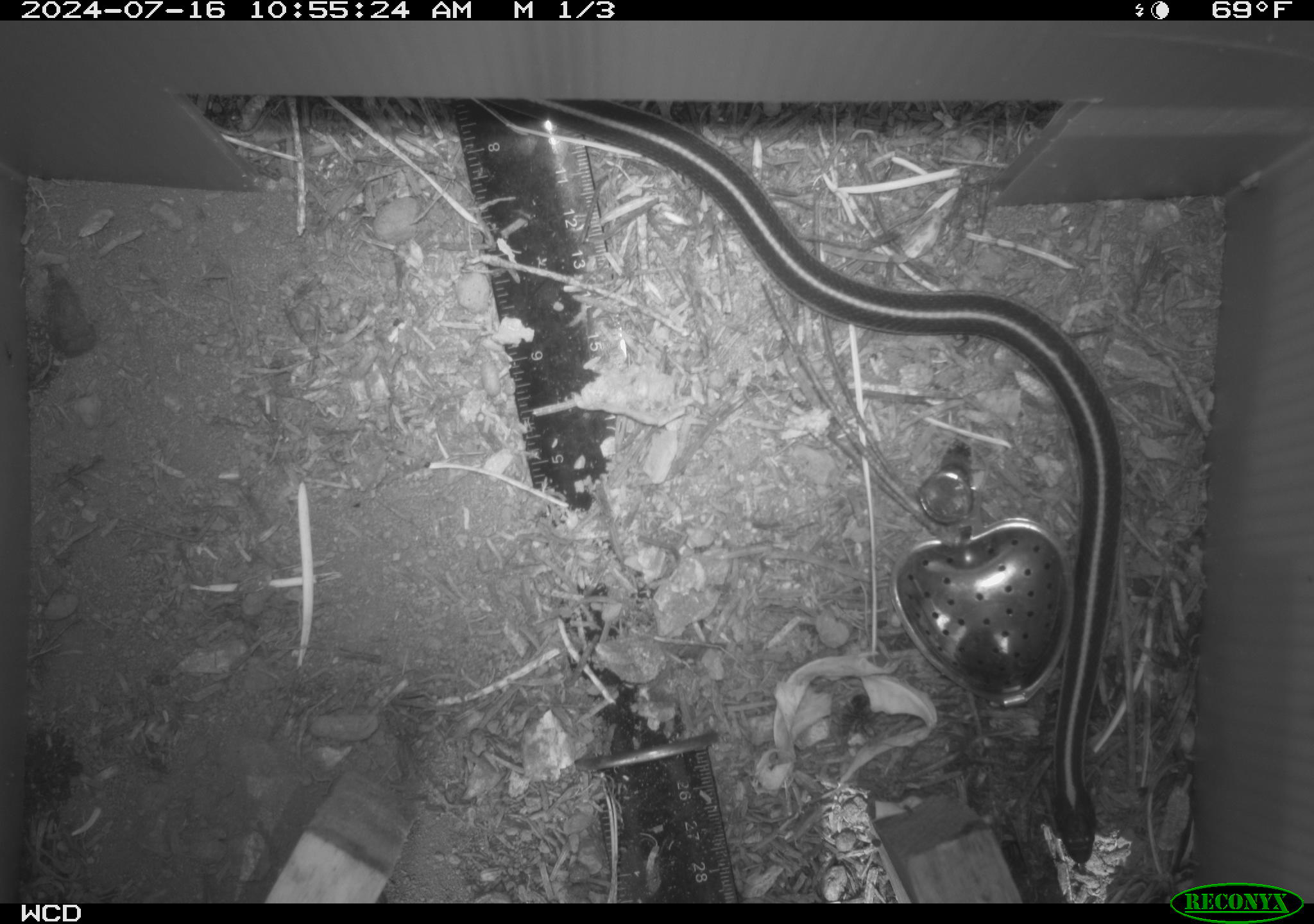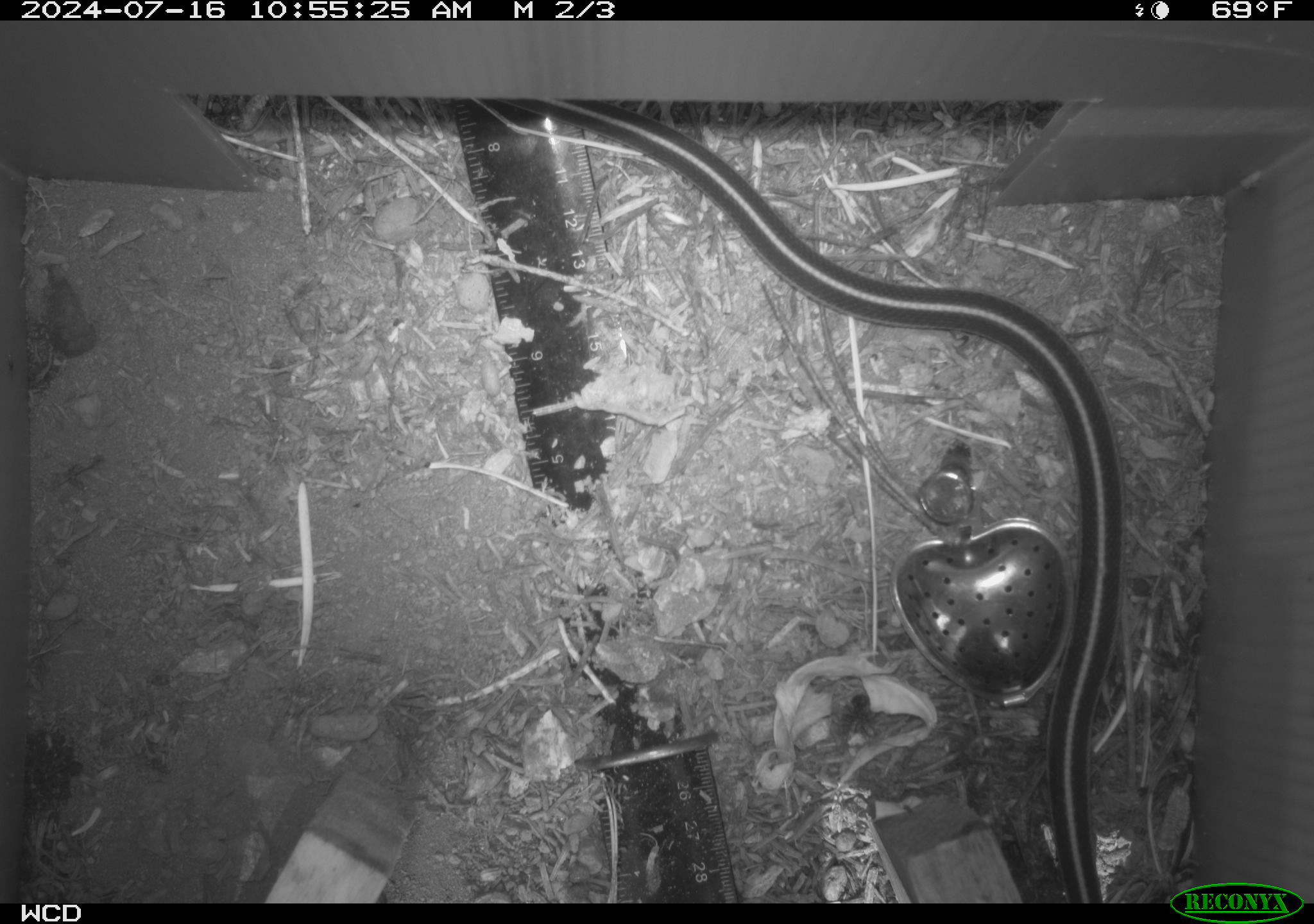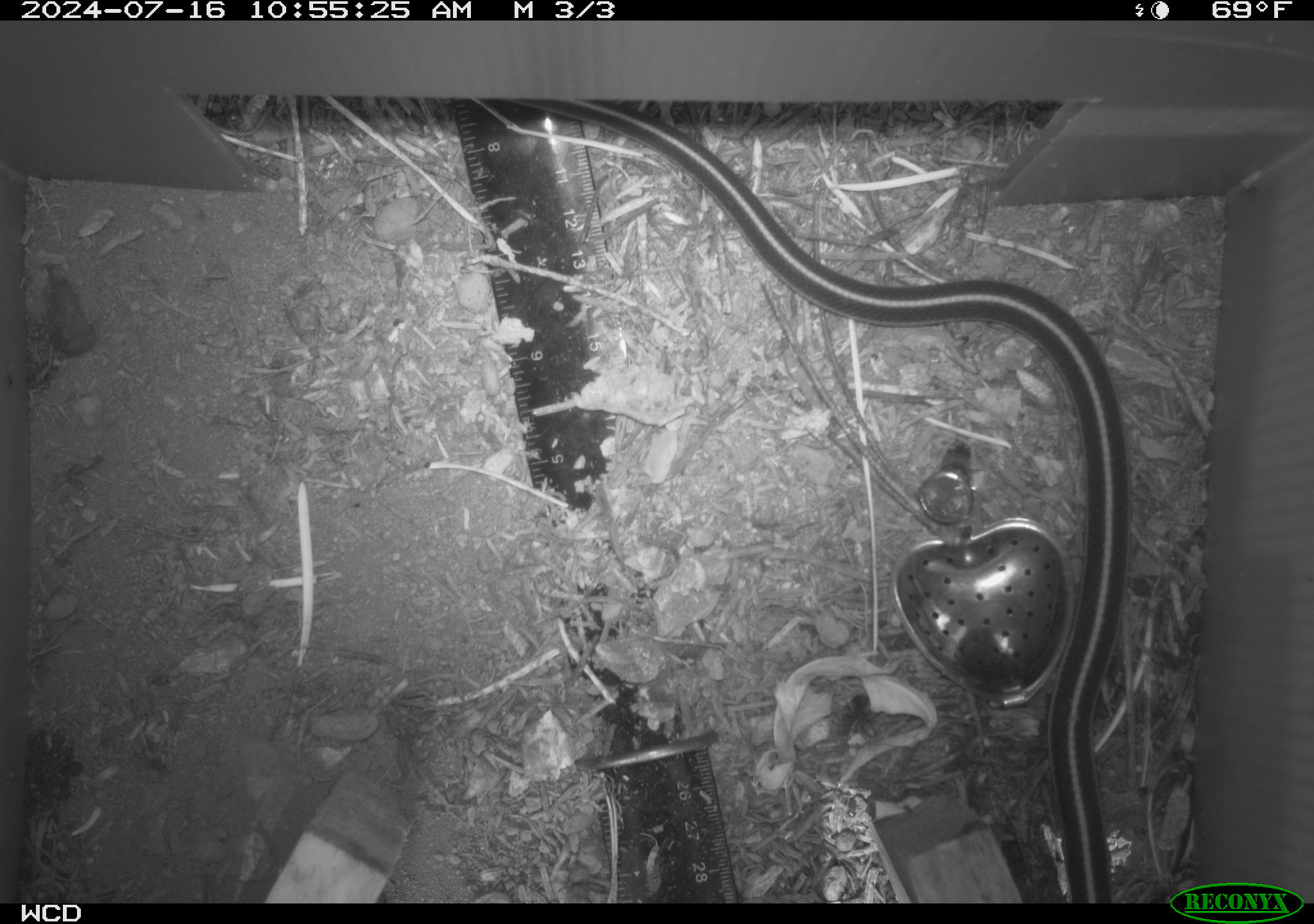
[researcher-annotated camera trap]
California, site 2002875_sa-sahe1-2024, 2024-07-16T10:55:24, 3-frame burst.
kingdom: Animalia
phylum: Chordata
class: Reptilia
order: Squamata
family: Colubridae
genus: Thamnophis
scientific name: Thamnophis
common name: american gartersnakes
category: thamnophis species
Thamnophis species (american gartersnakes) (Thamnophis).